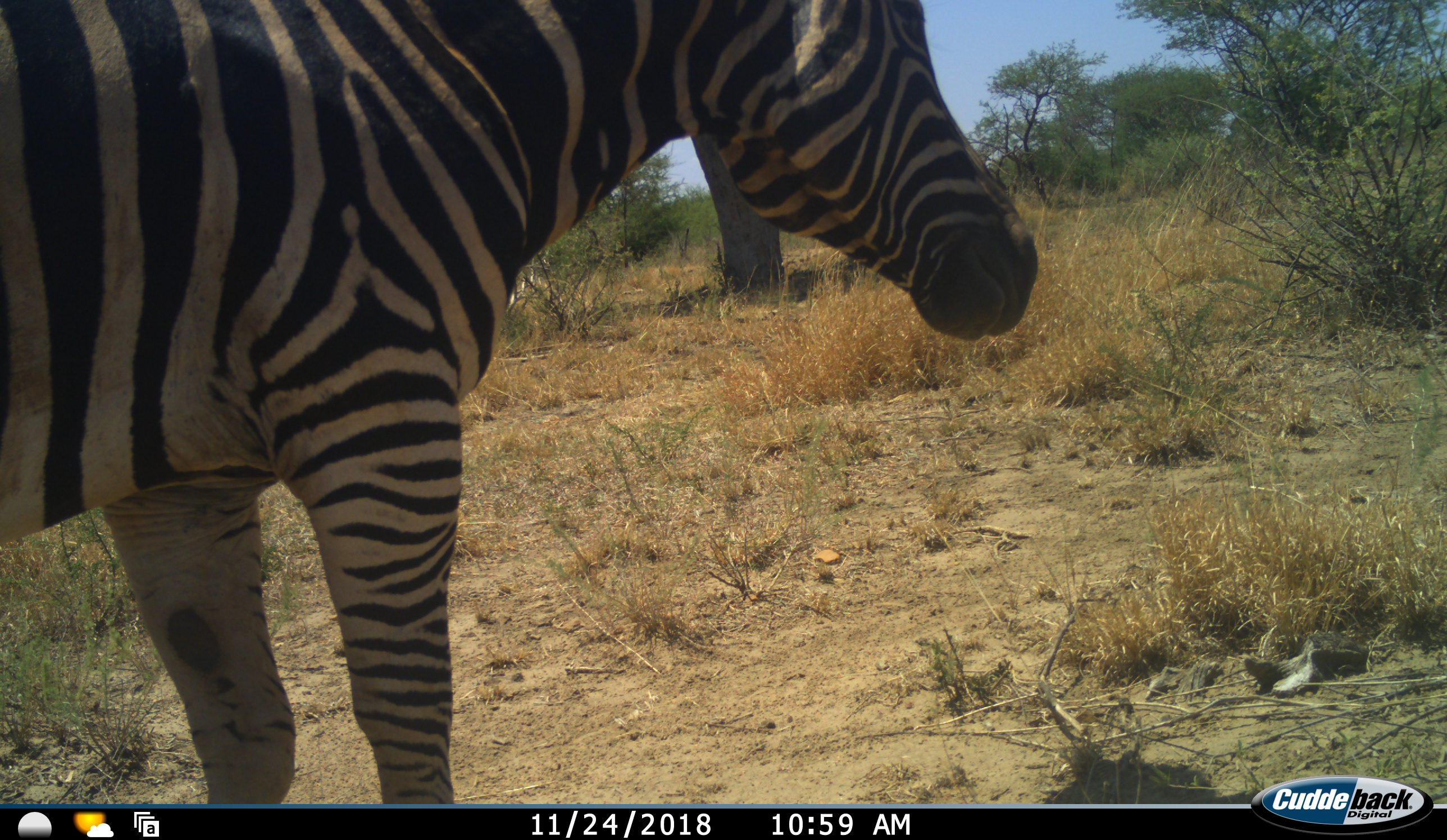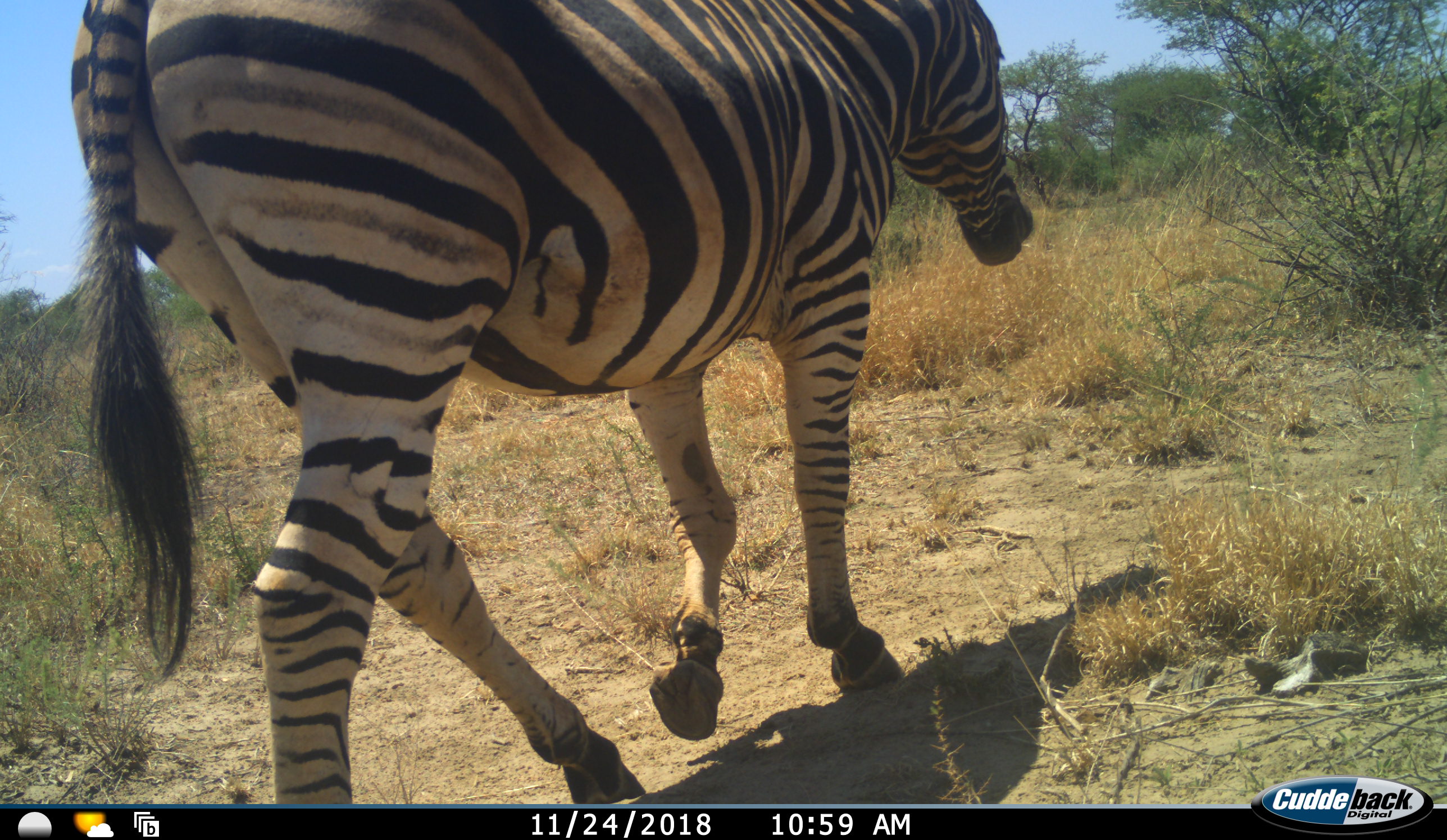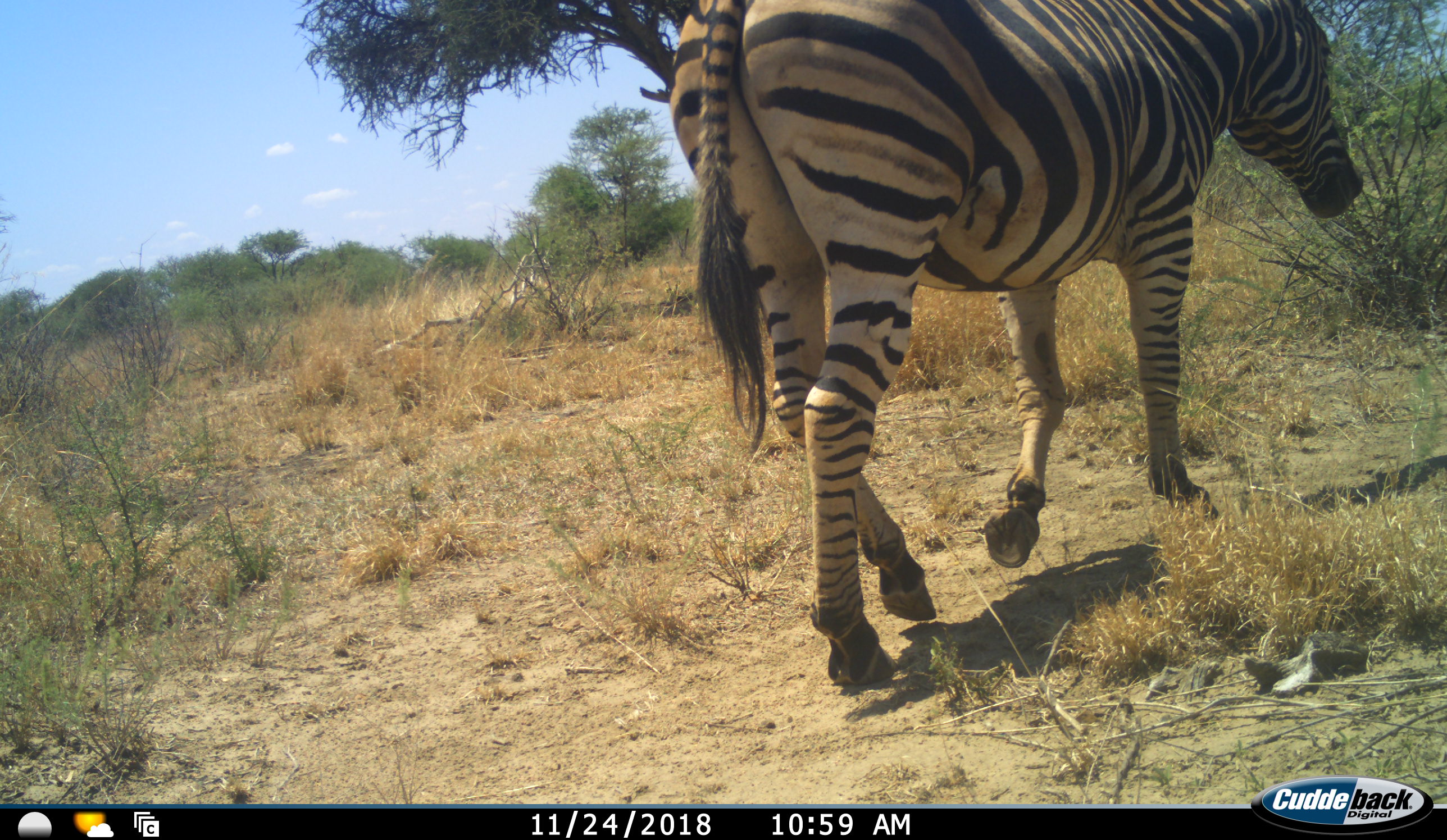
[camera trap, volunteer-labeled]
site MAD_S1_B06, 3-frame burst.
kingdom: Animalia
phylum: Chordata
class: Mammalia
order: Perissodactyla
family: Equidae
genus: Equus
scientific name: Equus quagga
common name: plains zebra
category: zebraplains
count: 1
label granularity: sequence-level